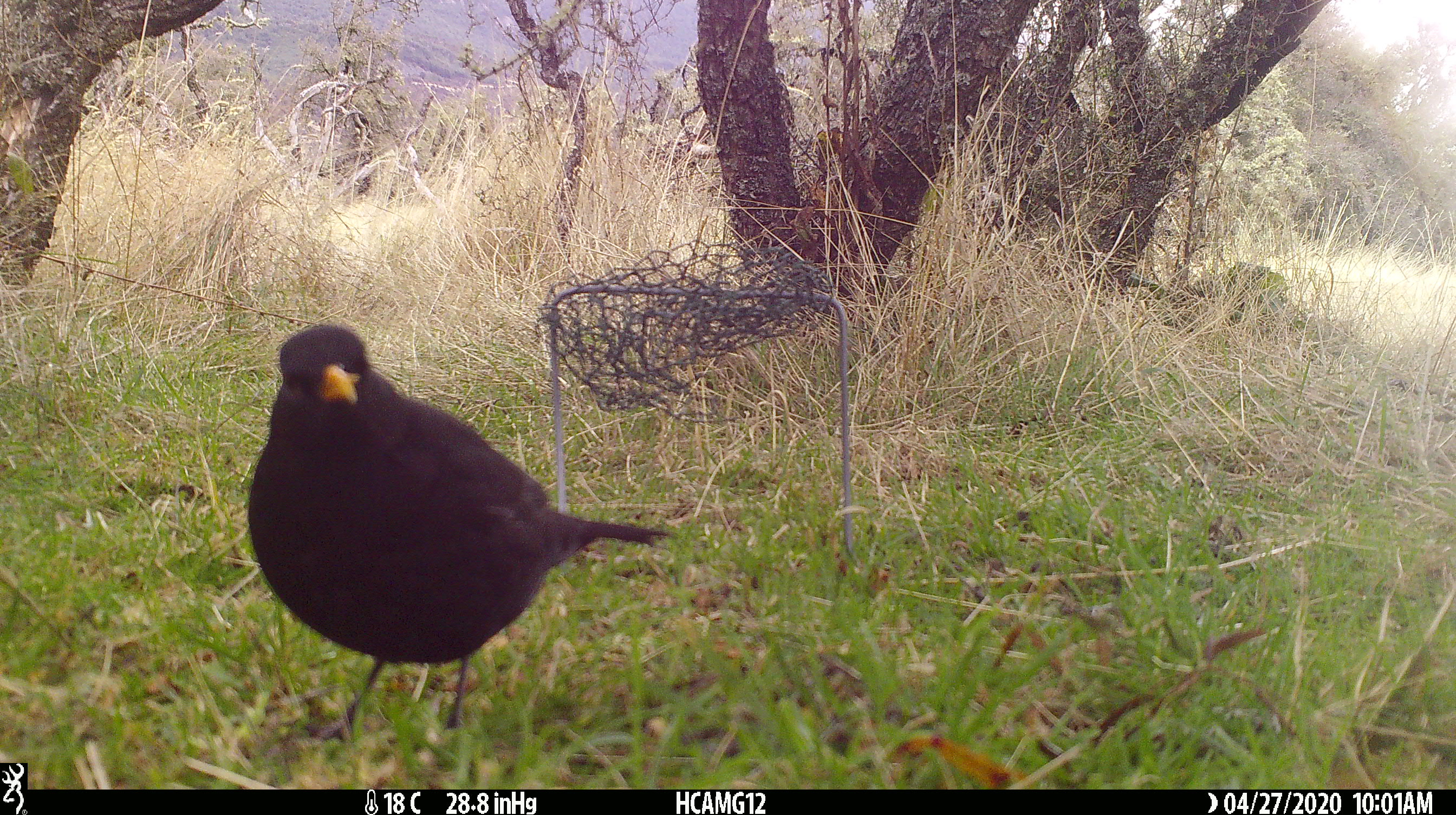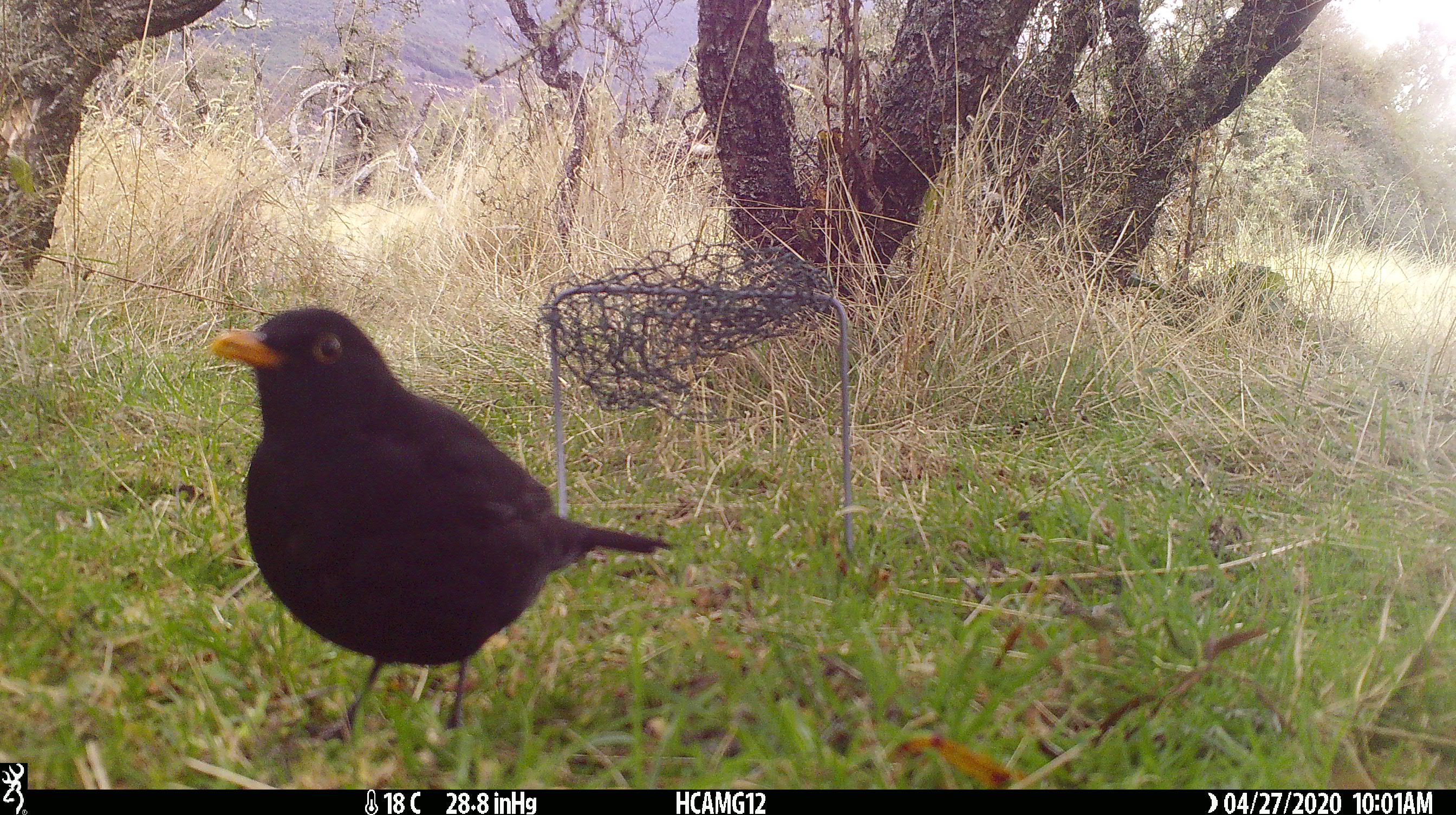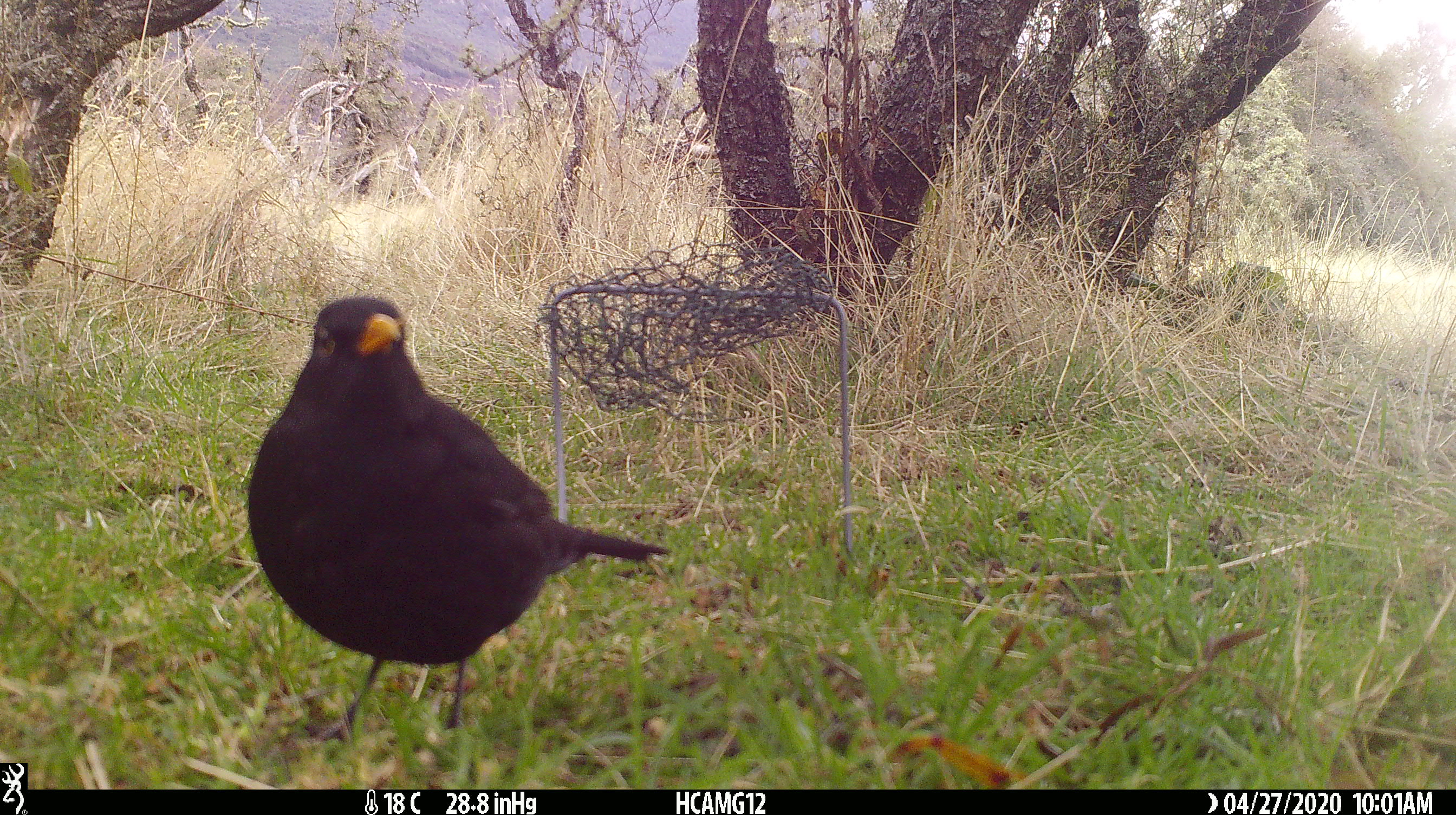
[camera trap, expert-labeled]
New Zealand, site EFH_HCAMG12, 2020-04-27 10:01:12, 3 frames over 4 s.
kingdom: Animalia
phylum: Chordata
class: Aves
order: Passeriformes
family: Turdidae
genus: Turdus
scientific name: Turdus merula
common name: eurasian blackbird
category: blackbird